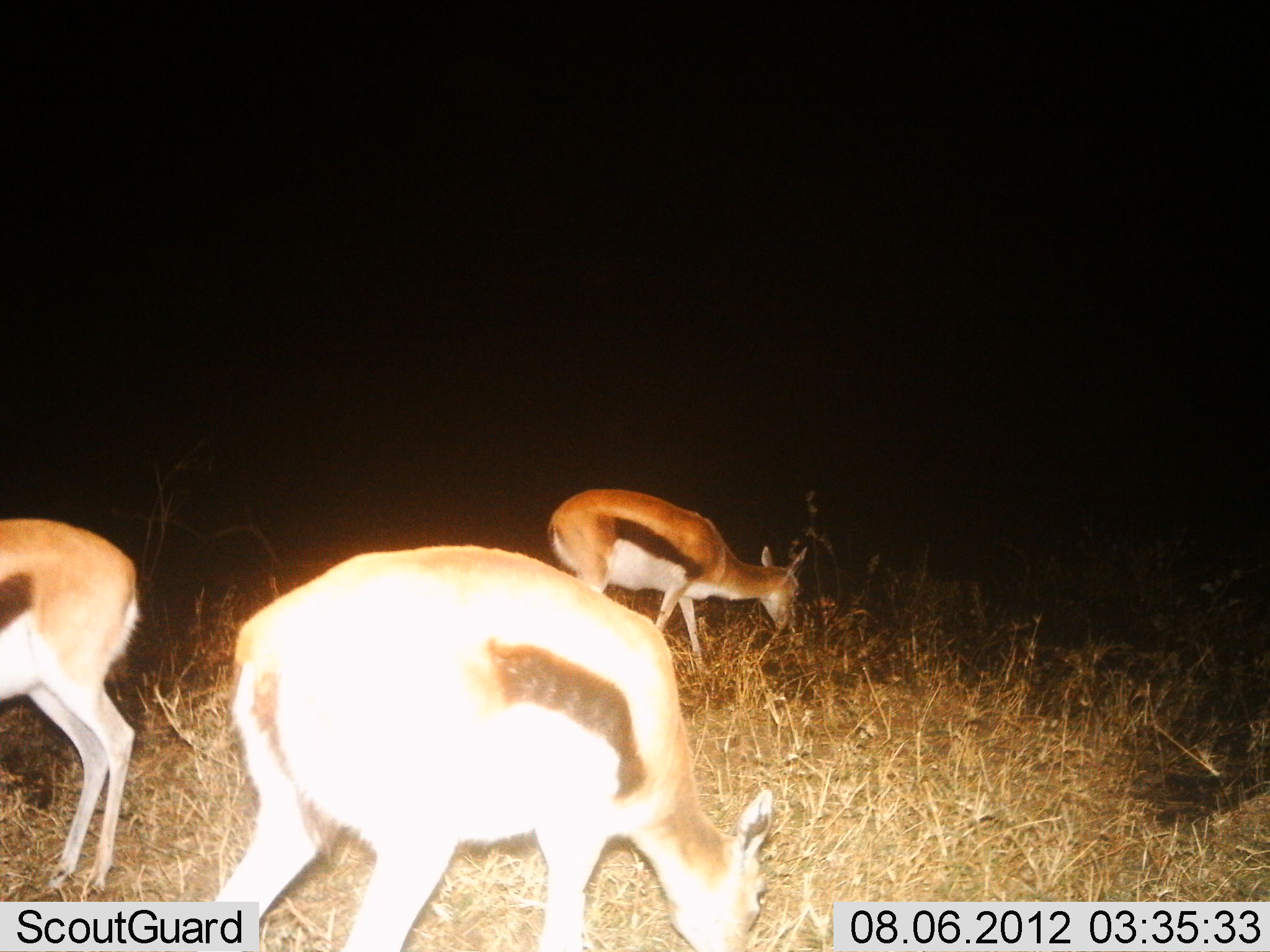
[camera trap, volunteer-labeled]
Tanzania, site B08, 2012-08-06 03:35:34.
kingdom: Animalia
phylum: Chordata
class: Mammalia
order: Artiodactyla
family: Bovidae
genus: Eudorcas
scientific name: Eudorcas thomsonii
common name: thomson's gazelle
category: gazellethomsons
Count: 3.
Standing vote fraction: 40%.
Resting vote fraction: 0%.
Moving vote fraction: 0%.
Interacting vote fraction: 0%.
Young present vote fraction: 10%.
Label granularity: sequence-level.